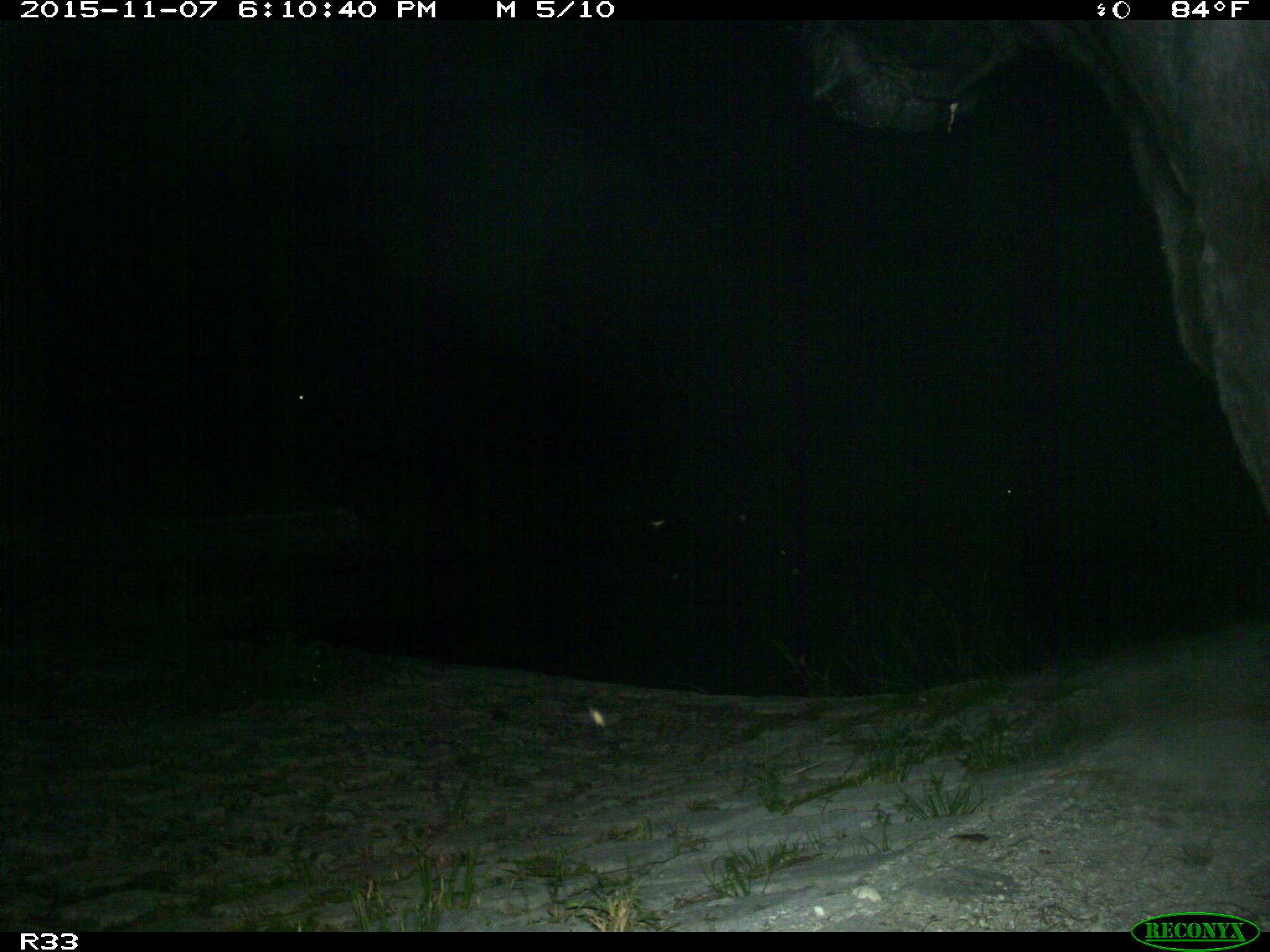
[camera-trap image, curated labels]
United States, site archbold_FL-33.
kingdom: Animalia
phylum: Chordata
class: Mammalia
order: Artiodactyla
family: Bovidae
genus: Bos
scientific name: Bos taurus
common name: domestic cow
Bos taurus (domestic cow).